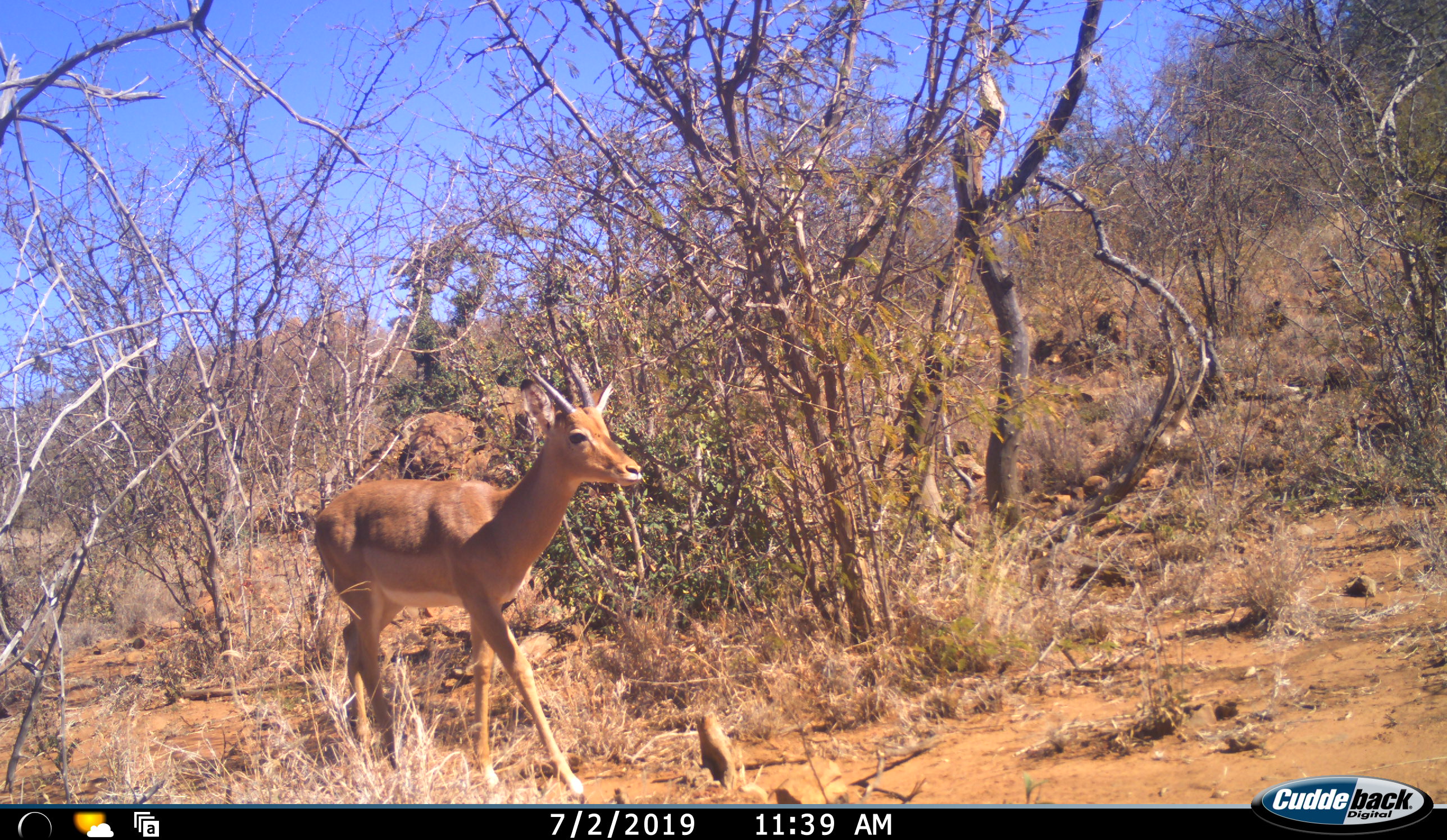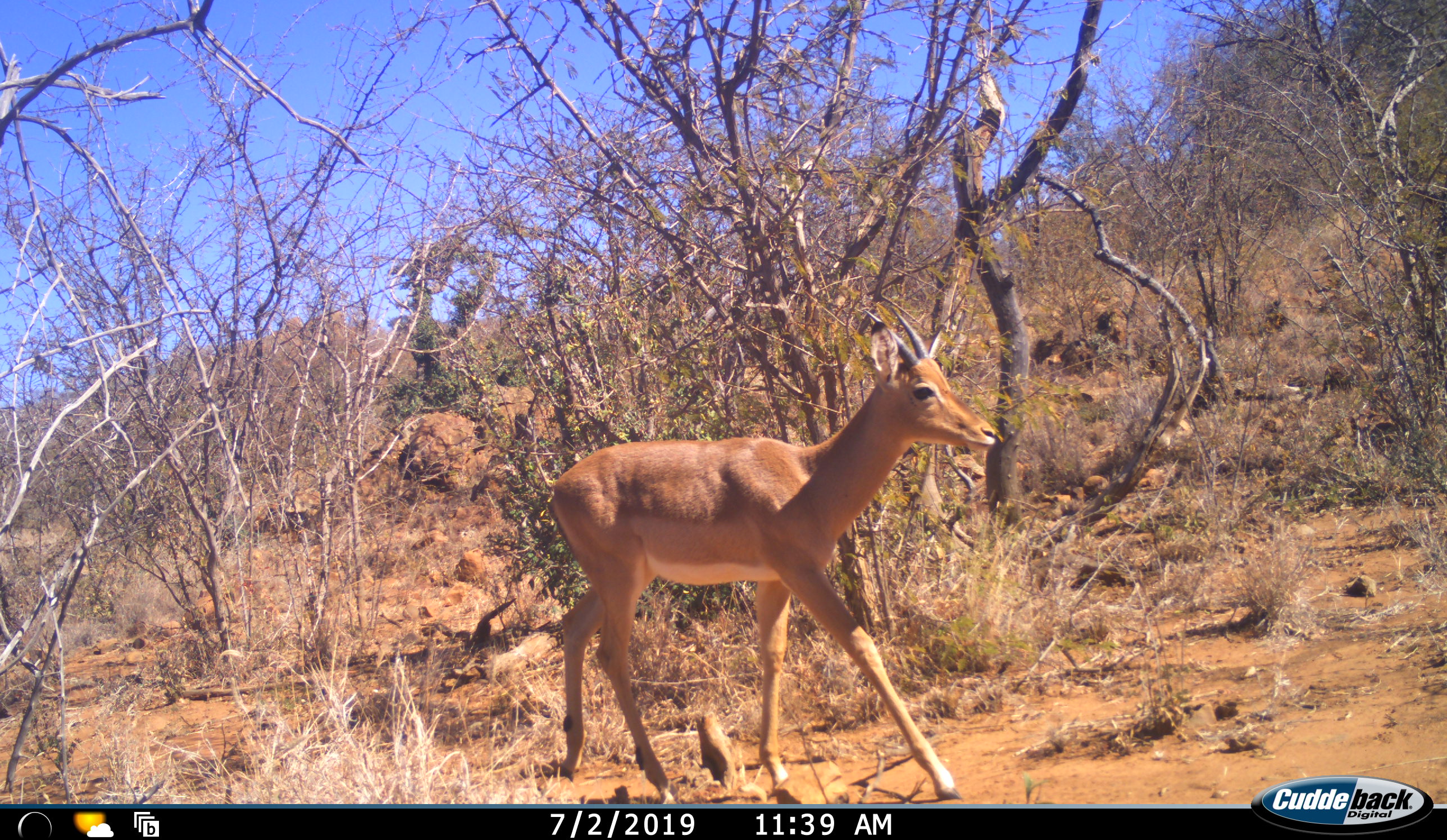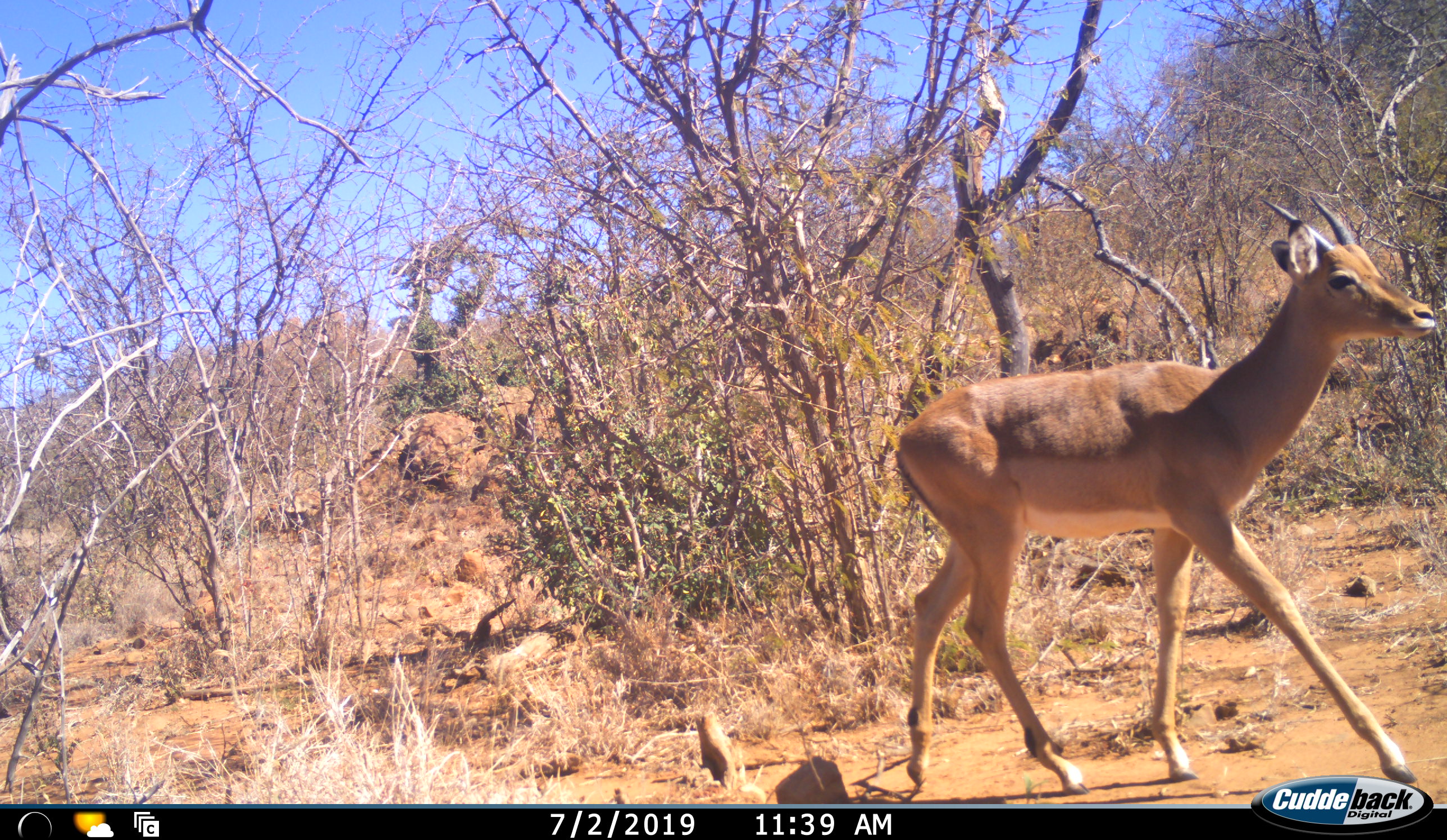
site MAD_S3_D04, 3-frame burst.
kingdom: Animalia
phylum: Chordata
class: Mammalia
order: Artiodactyla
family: Bovidae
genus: Aepyceros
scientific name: Aepyceros melampus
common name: impala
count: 1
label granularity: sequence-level